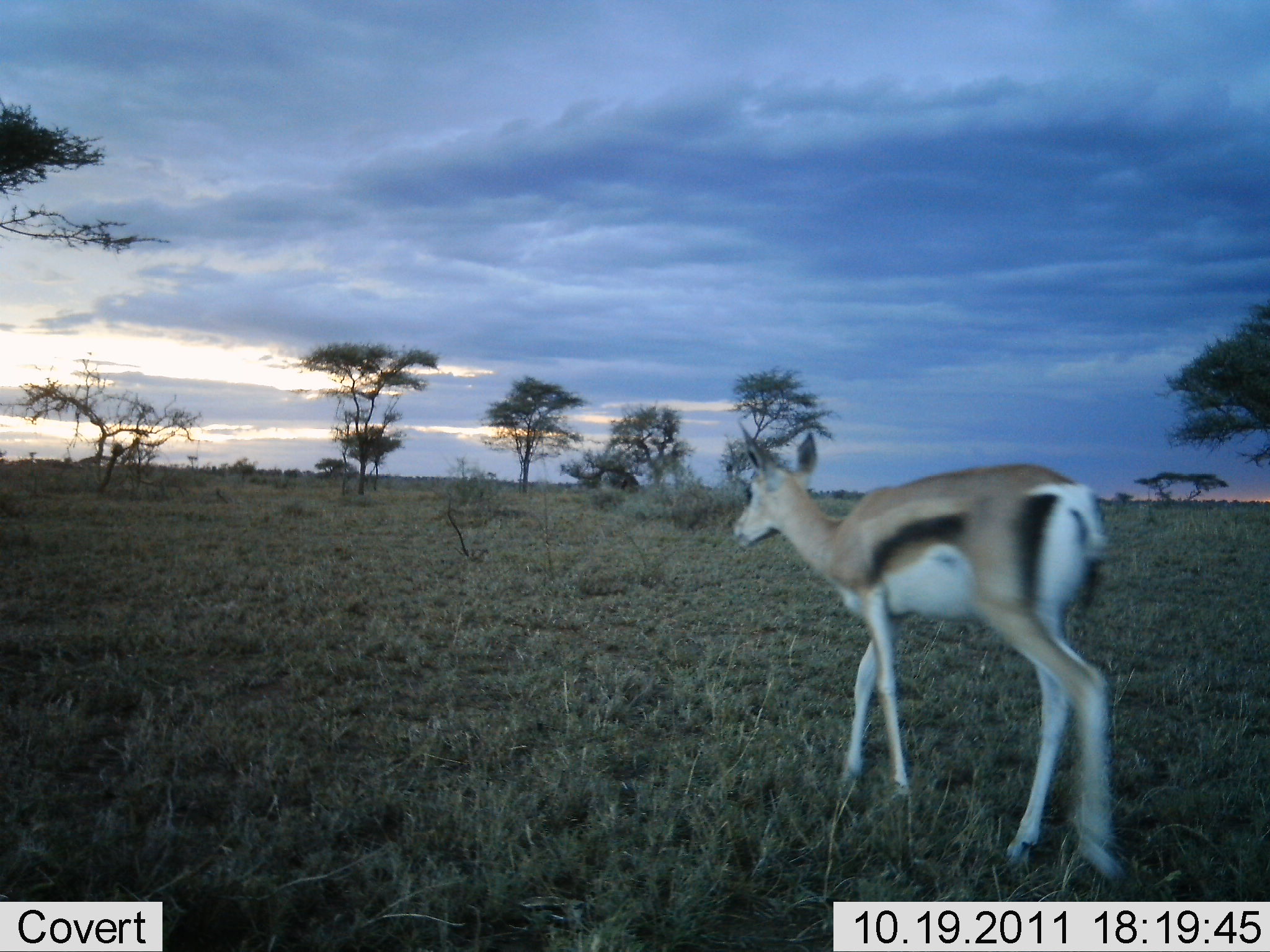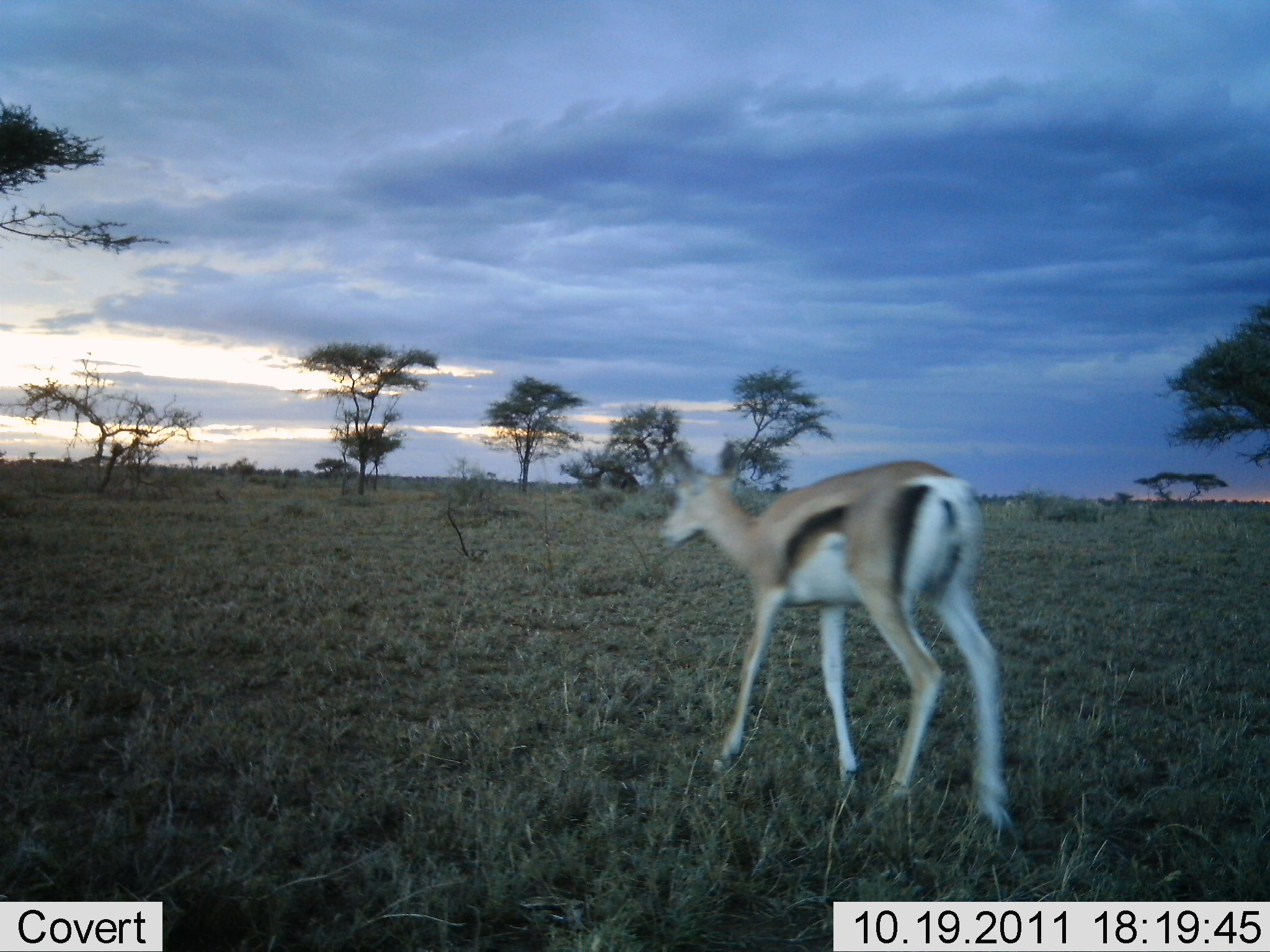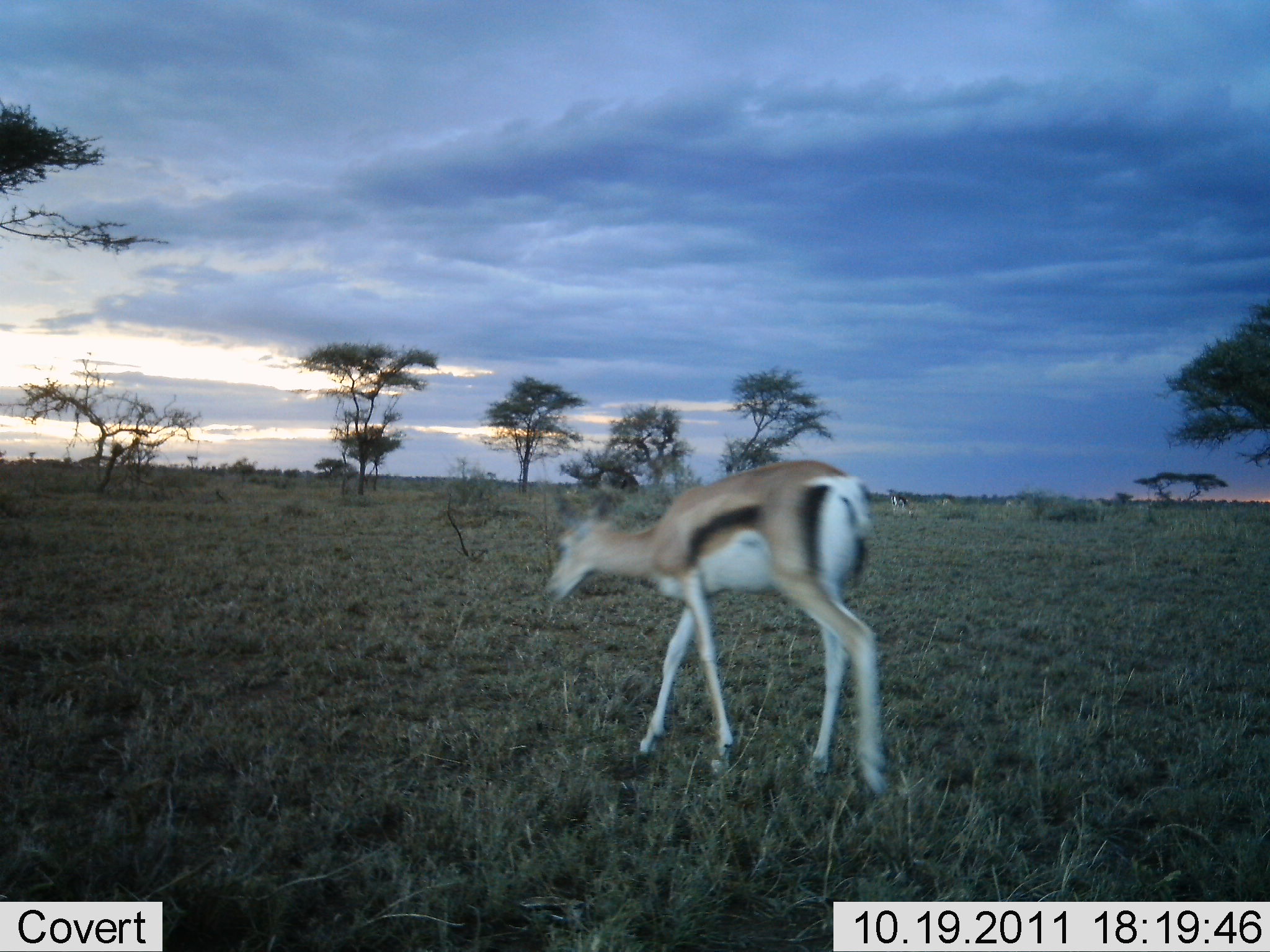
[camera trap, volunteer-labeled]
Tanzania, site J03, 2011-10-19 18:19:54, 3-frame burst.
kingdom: Animalia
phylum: Chordata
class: Mammalia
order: Artiodactyla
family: Bovidae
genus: Eudorcas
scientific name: Eudorcas thomsonii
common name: thomson's gazelle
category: gazellethomsons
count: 1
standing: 7%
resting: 0%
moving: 93%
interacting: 0%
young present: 0%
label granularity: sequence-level